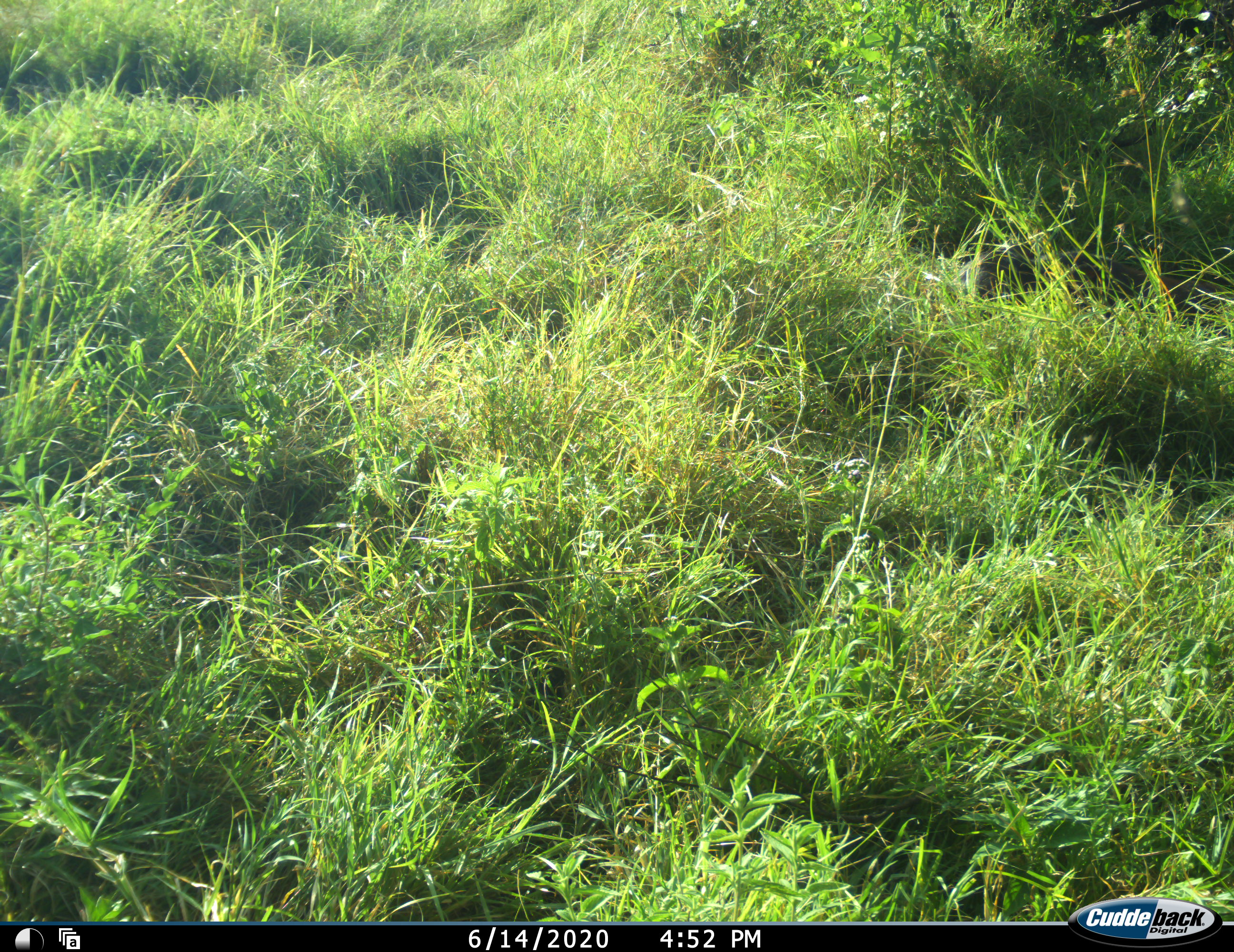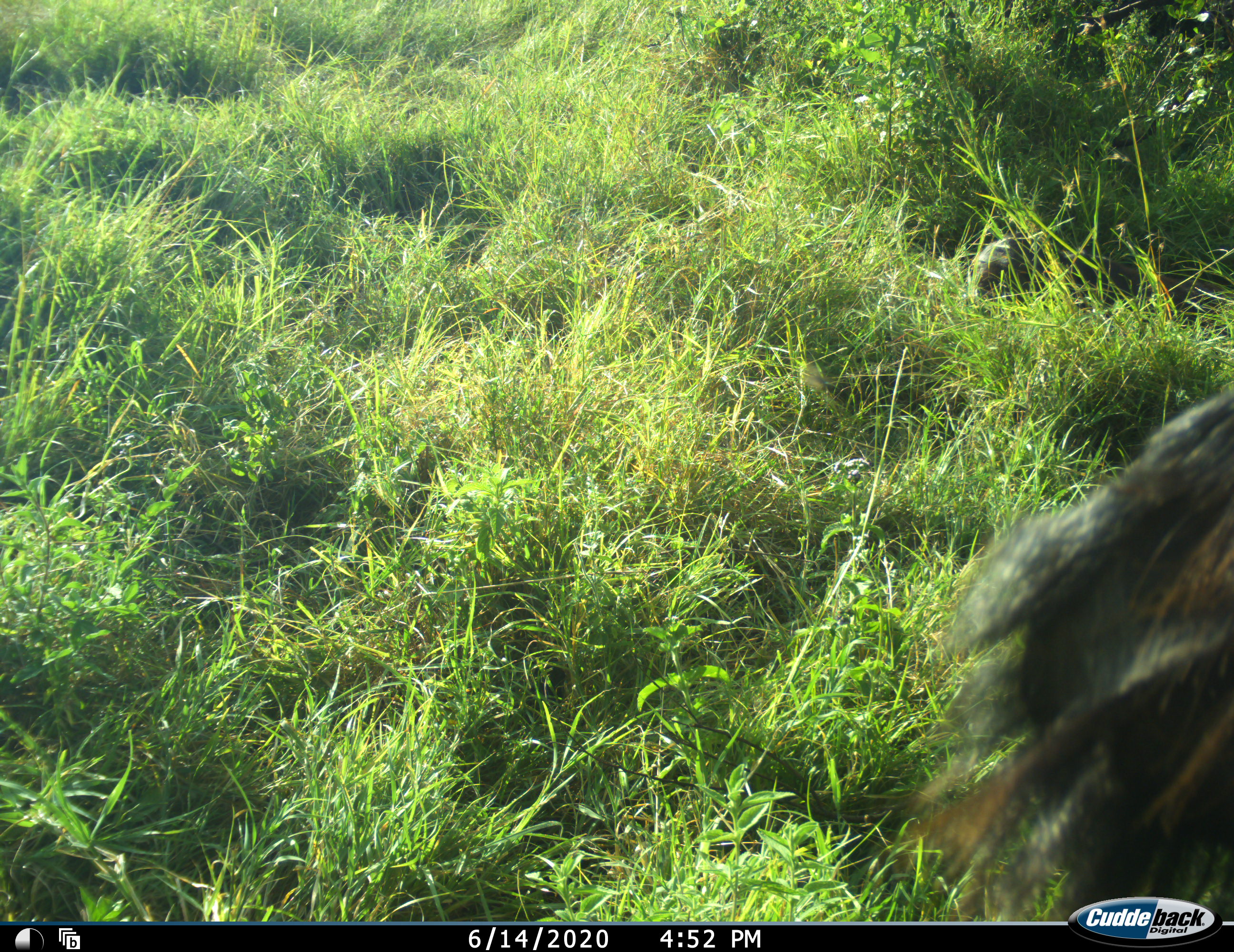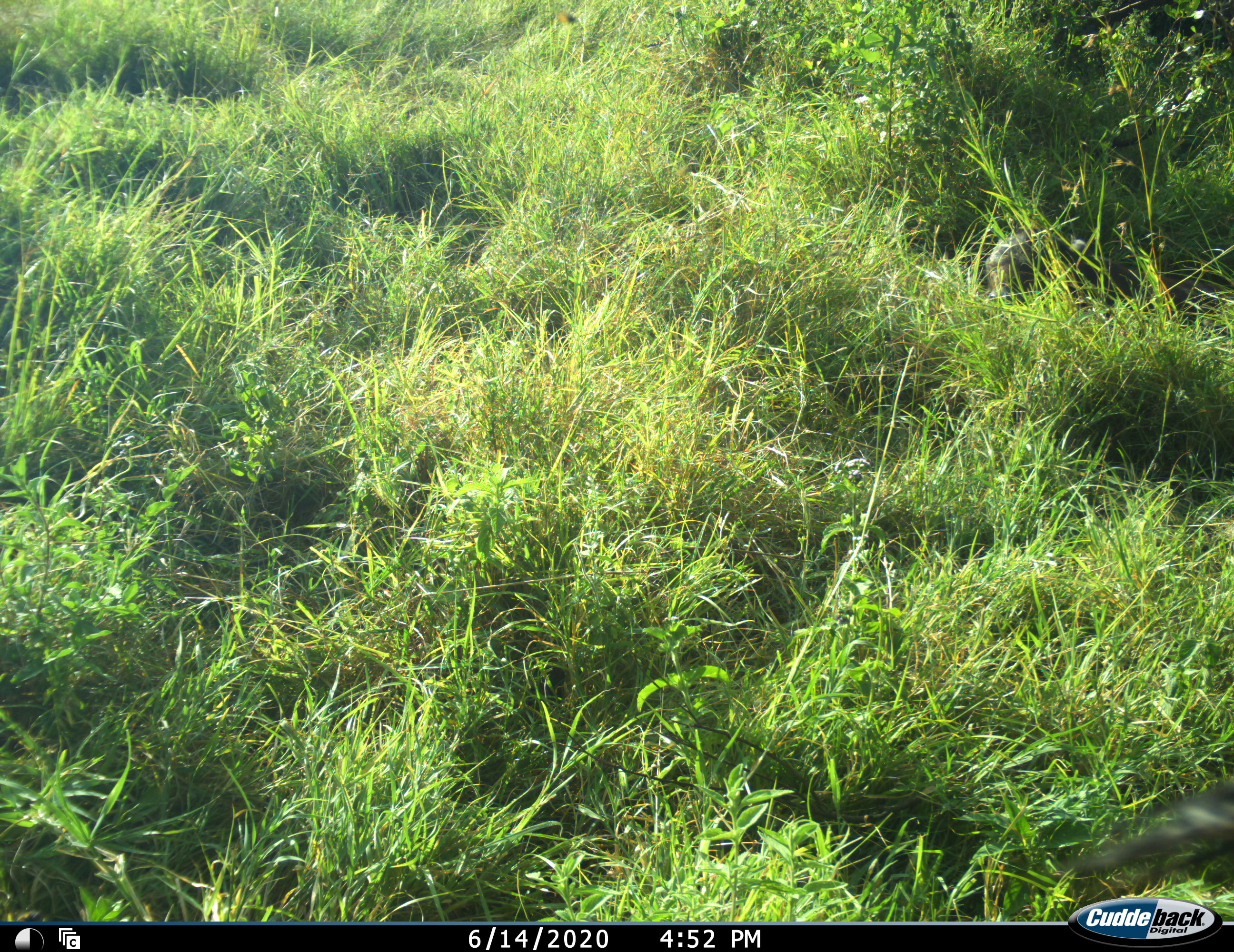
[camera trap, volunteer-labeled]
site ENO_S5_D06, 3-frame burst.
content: unidentified animal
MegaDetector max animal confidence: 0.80